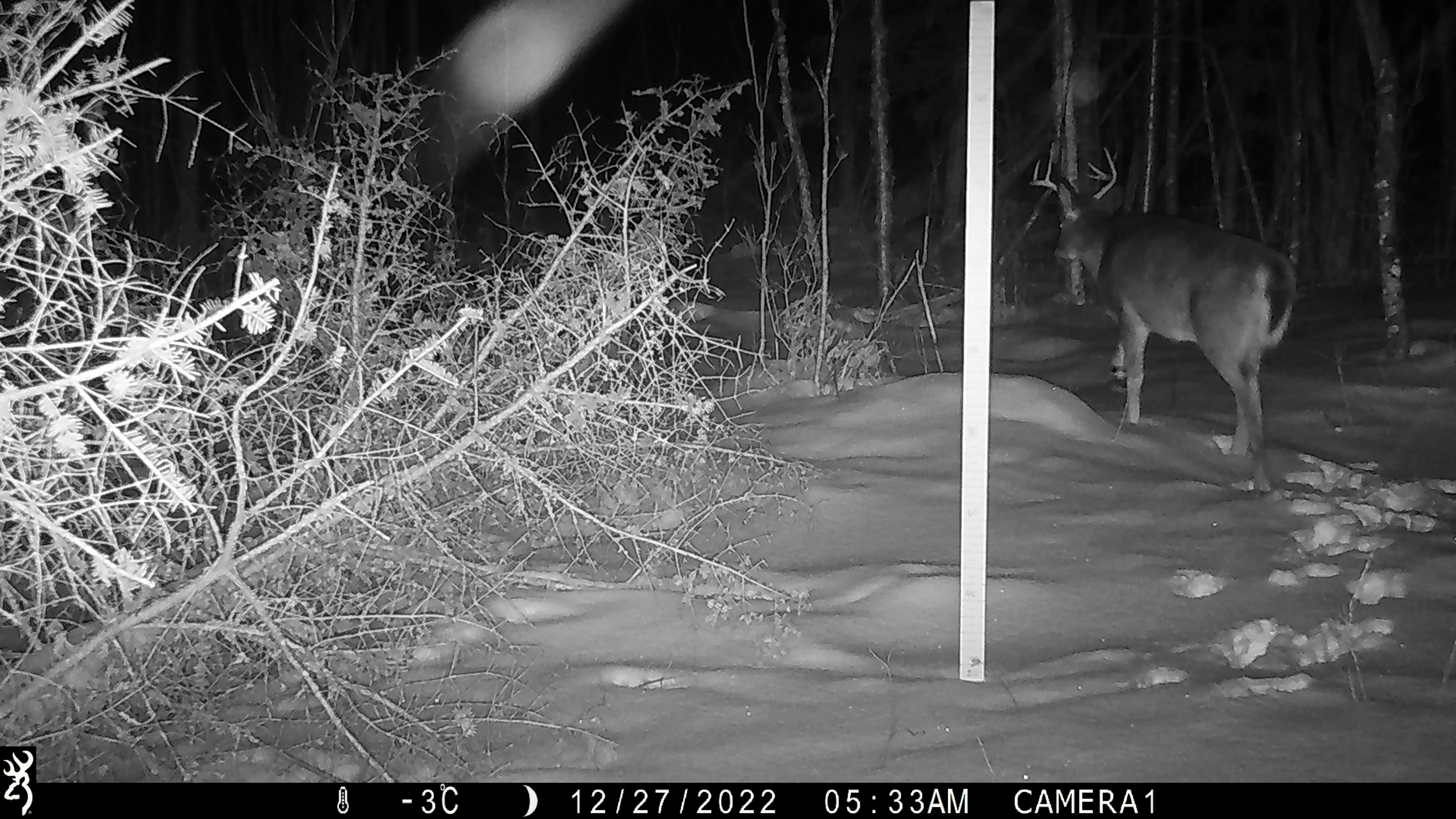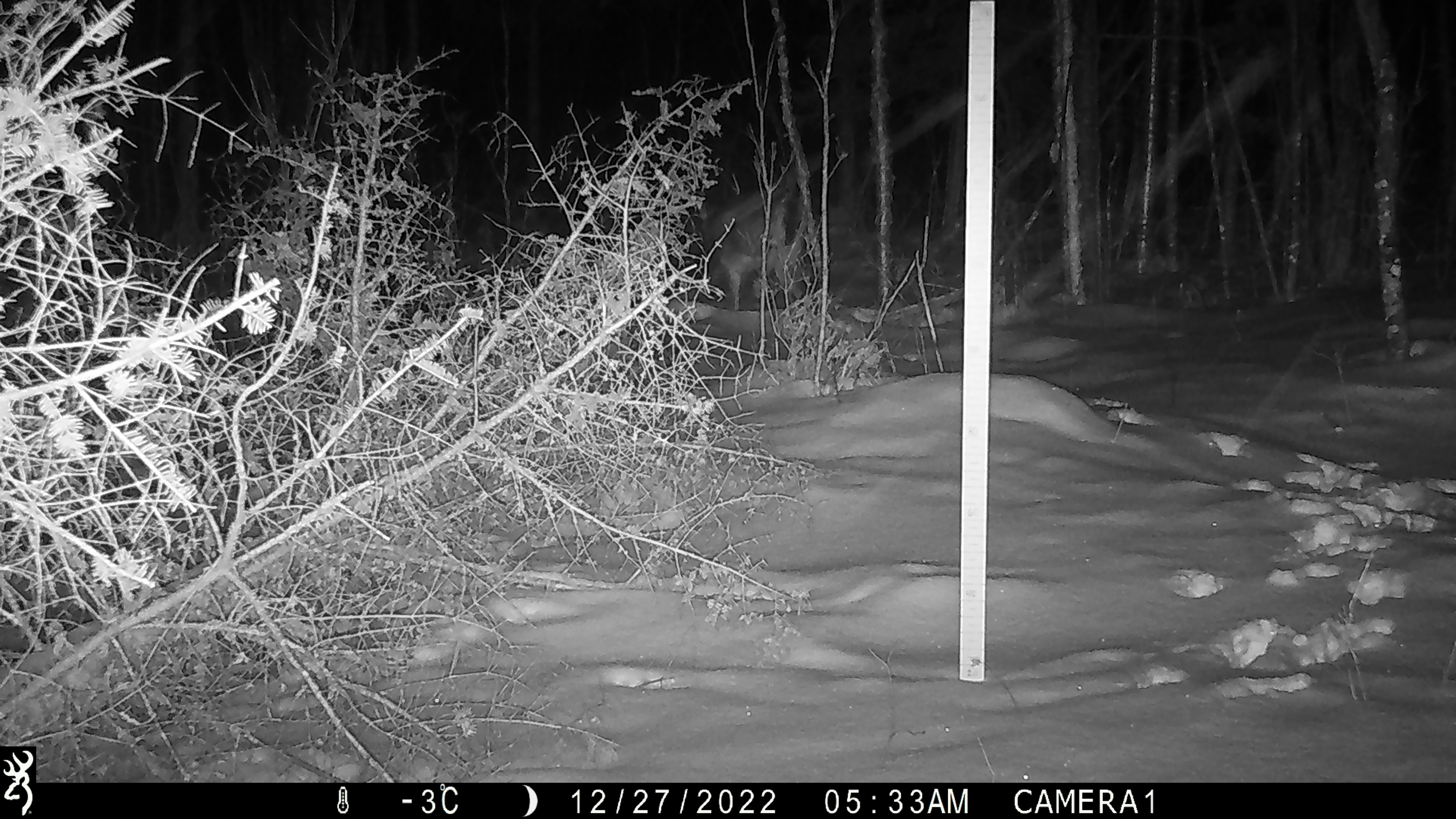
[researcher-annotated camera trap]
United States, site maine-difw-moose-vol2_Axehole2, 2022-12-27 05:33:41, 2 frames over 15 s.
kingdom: Animalia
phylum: Chordata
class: Mammalia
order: Artiodactyla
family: Cervidae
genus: Odocoileus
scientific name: Odocoileus virginianus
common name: white-tailed deer